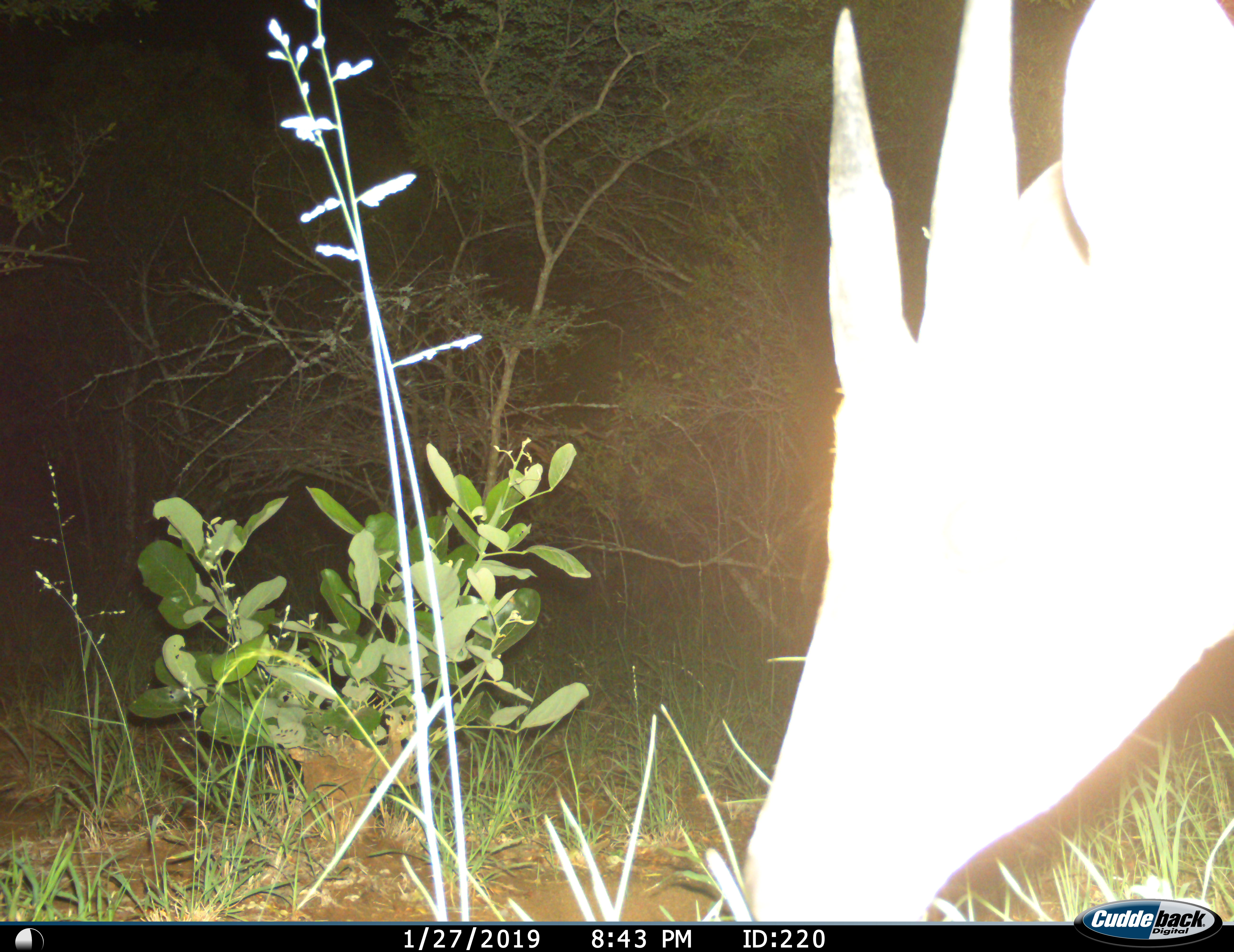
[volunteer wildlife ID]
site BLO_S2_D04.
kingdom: Animalia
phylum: Chordata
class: Mammalia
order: Artiodactyla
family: Bovidae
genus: Aepyceros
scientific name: Aepyceros melampus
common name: impala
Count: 1.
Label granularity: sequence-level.